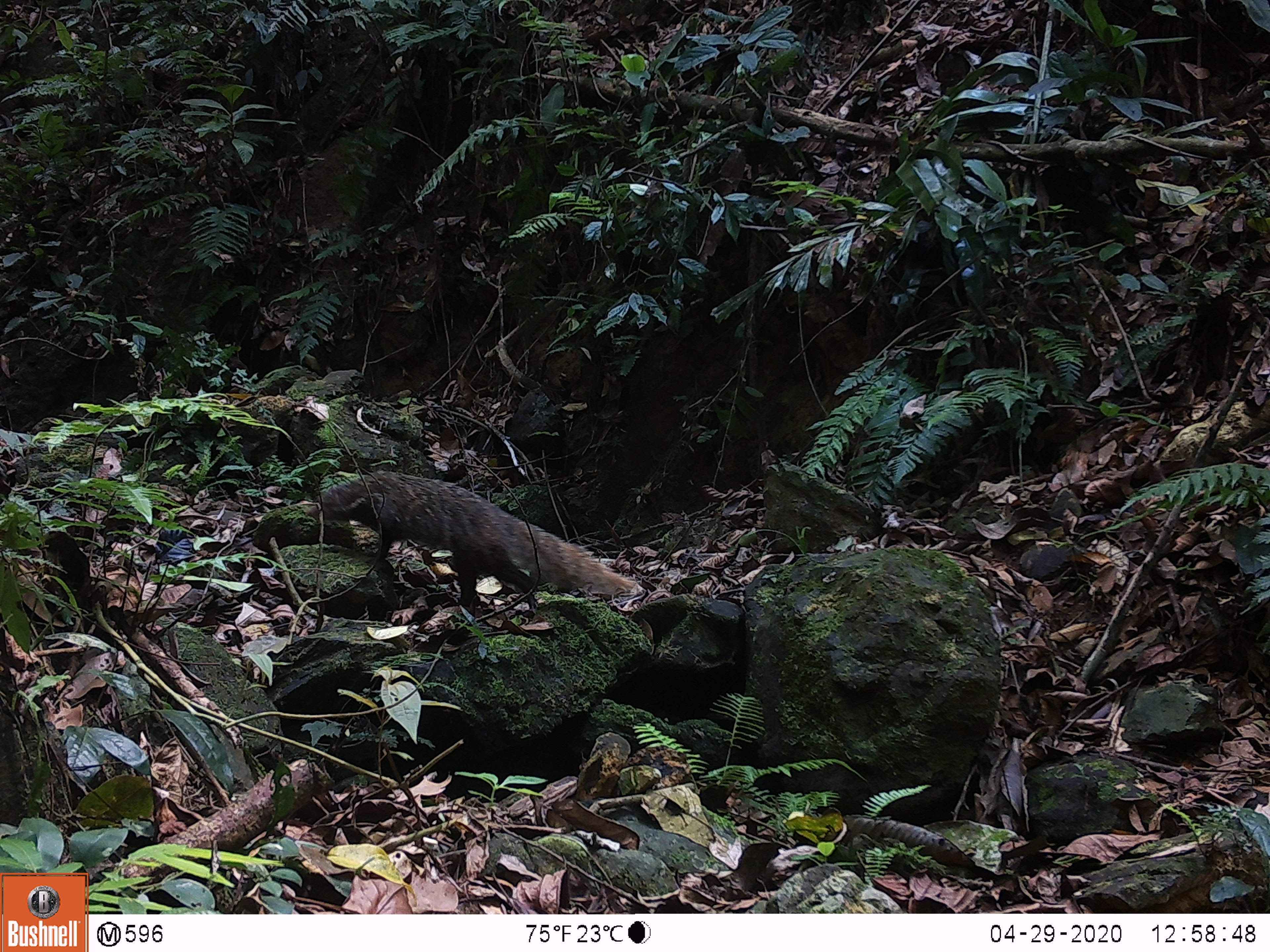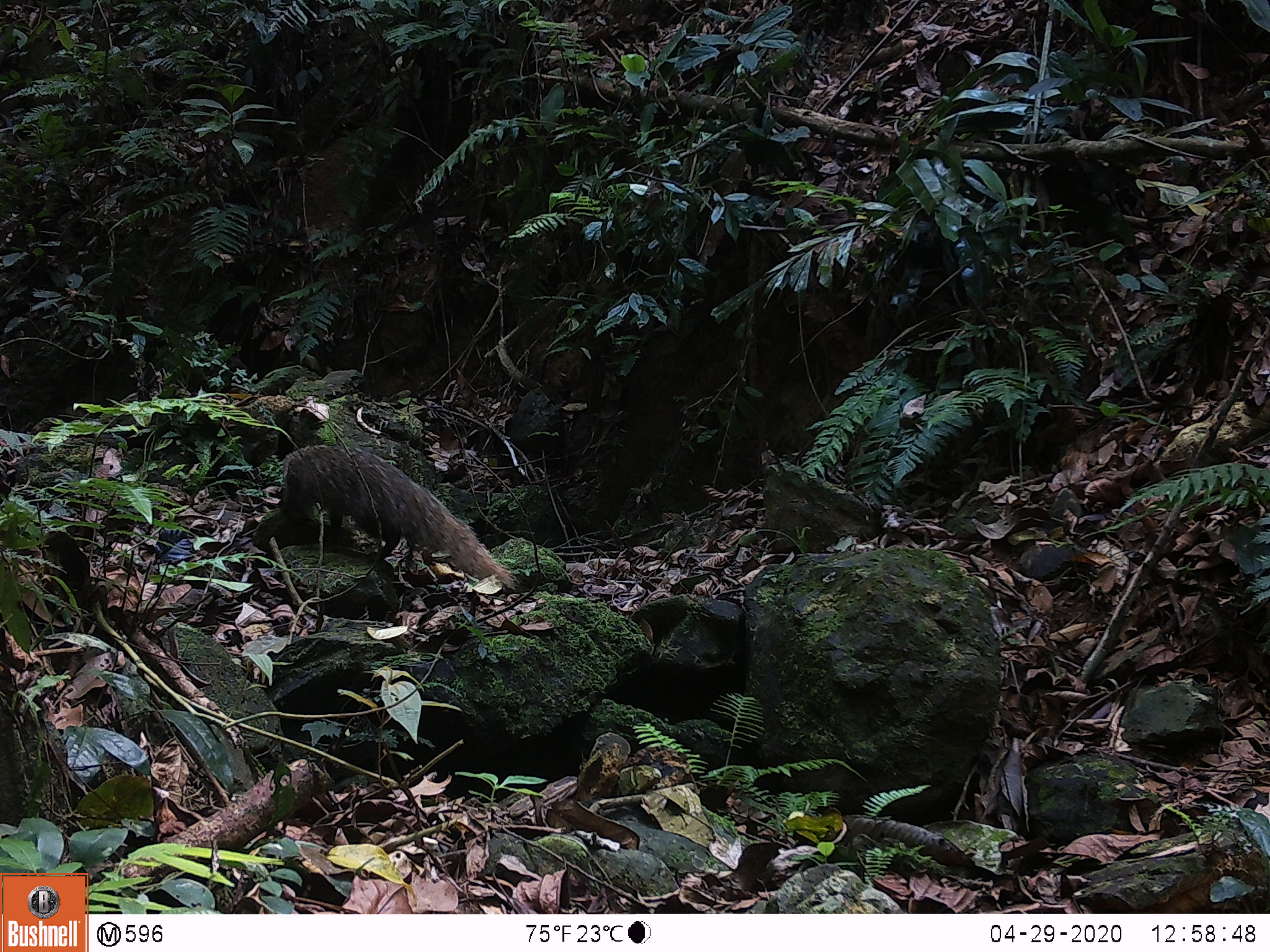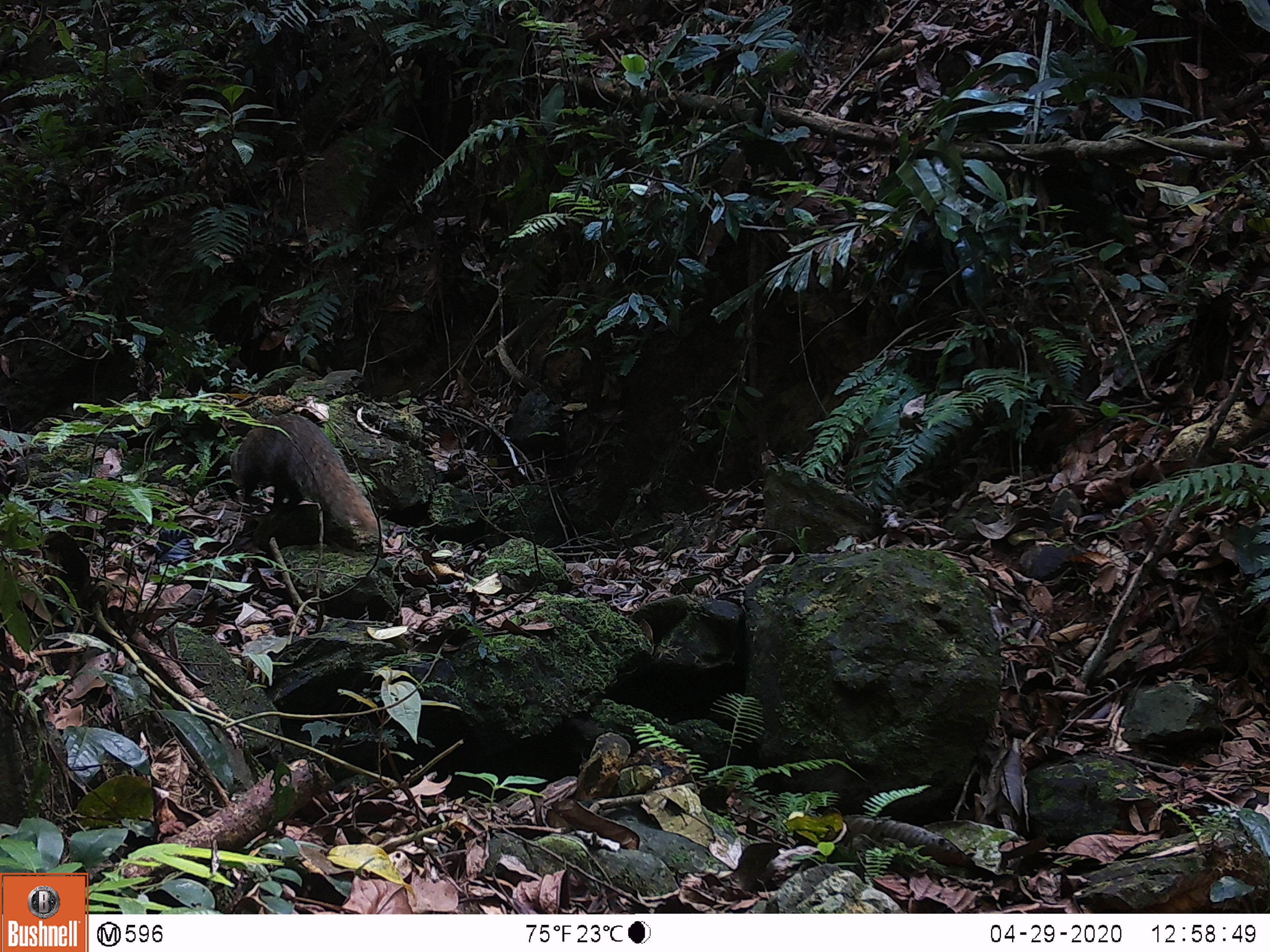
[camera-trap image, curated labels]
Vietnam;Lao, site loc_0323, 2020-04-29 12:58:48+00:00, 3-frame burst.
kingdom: Animalia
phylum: Chordata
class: Mammalia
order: Carnivora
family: Herpestidae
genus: Urva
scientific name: Urva urva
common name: crab-eating mongoose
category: crab eating mongoose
Crab eating mongoose (crab-eating mongoose) (Urva urva). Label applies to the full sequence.